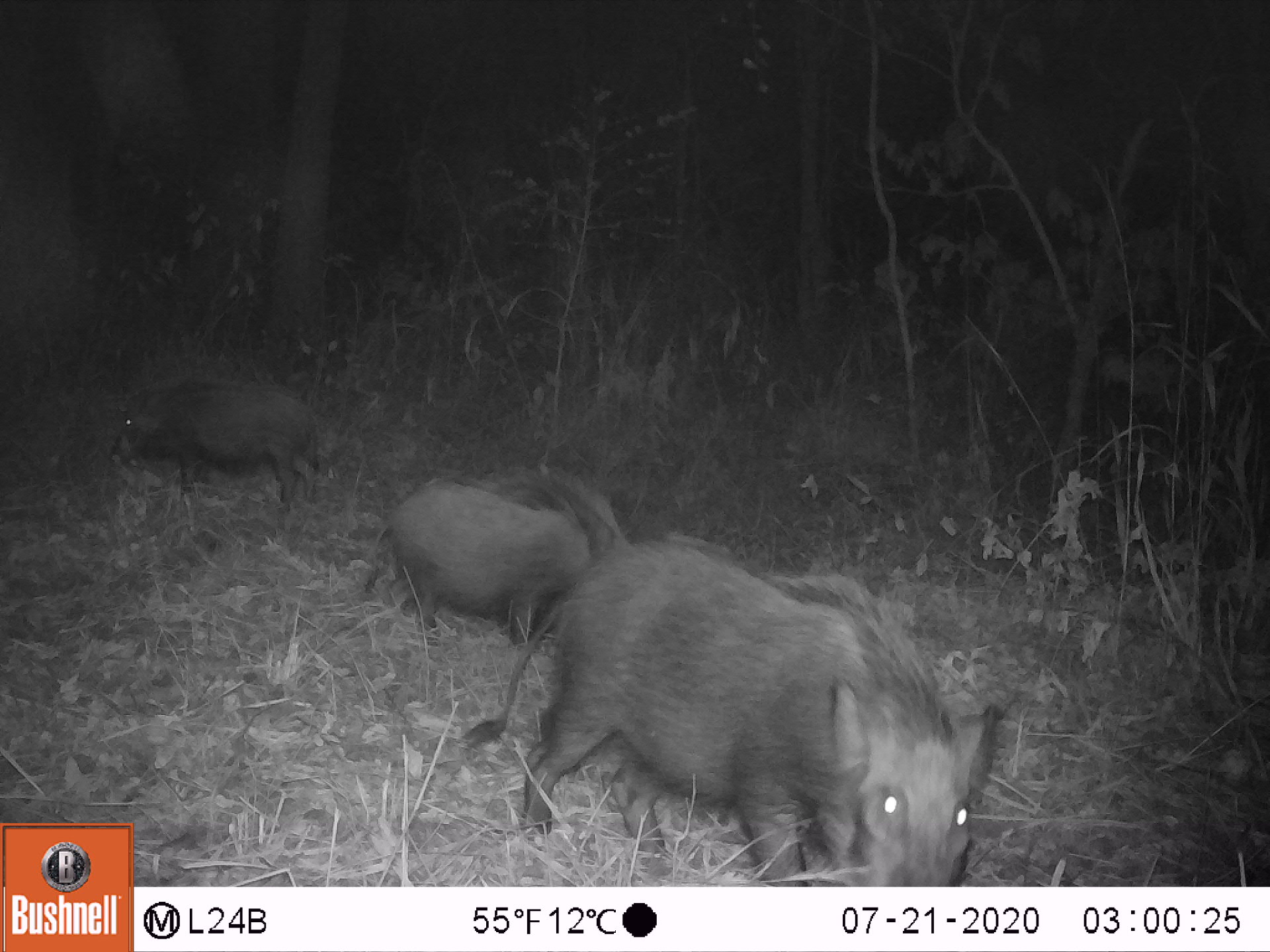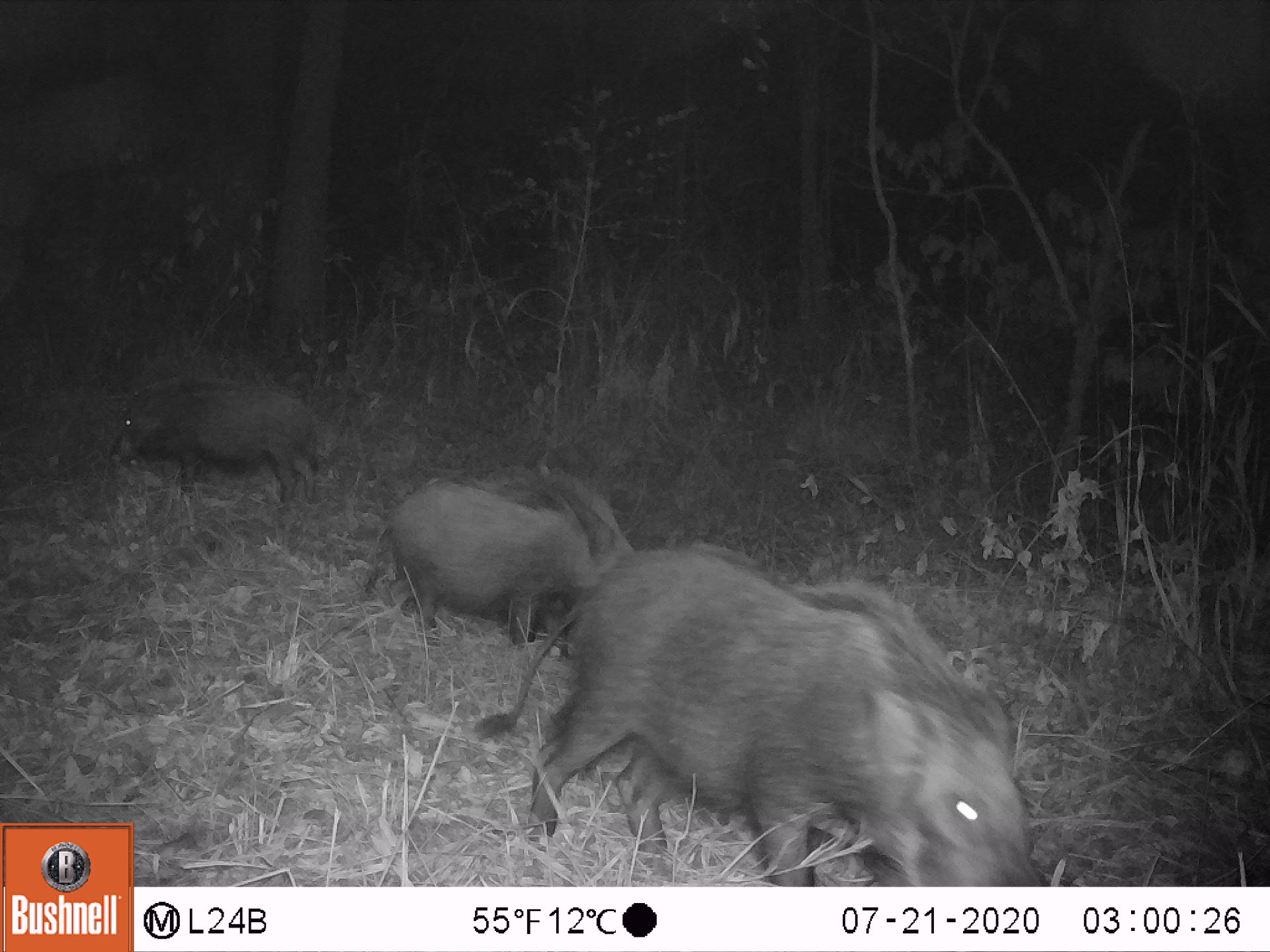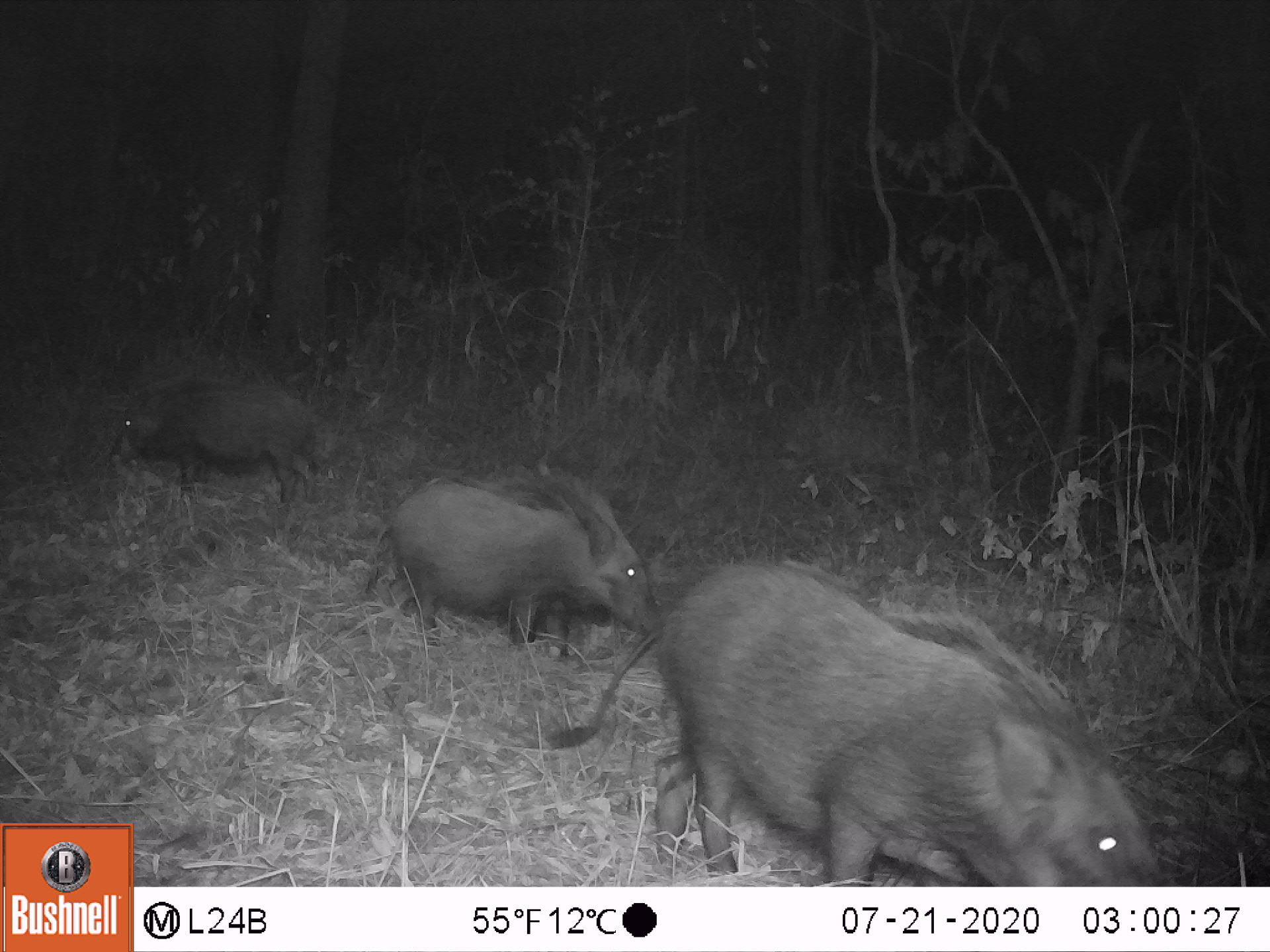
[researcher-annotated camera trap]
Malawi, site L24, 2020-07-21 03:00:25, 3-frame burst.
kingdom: Animalia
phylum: Chordata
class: Mammalia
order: Artiodactyla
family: Suidae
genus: Potamochoerus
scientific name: Potamochoerus larvatus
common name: bushpig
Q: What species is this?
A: Bushpig (Potamochoerus larvatus).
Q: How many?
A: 3.